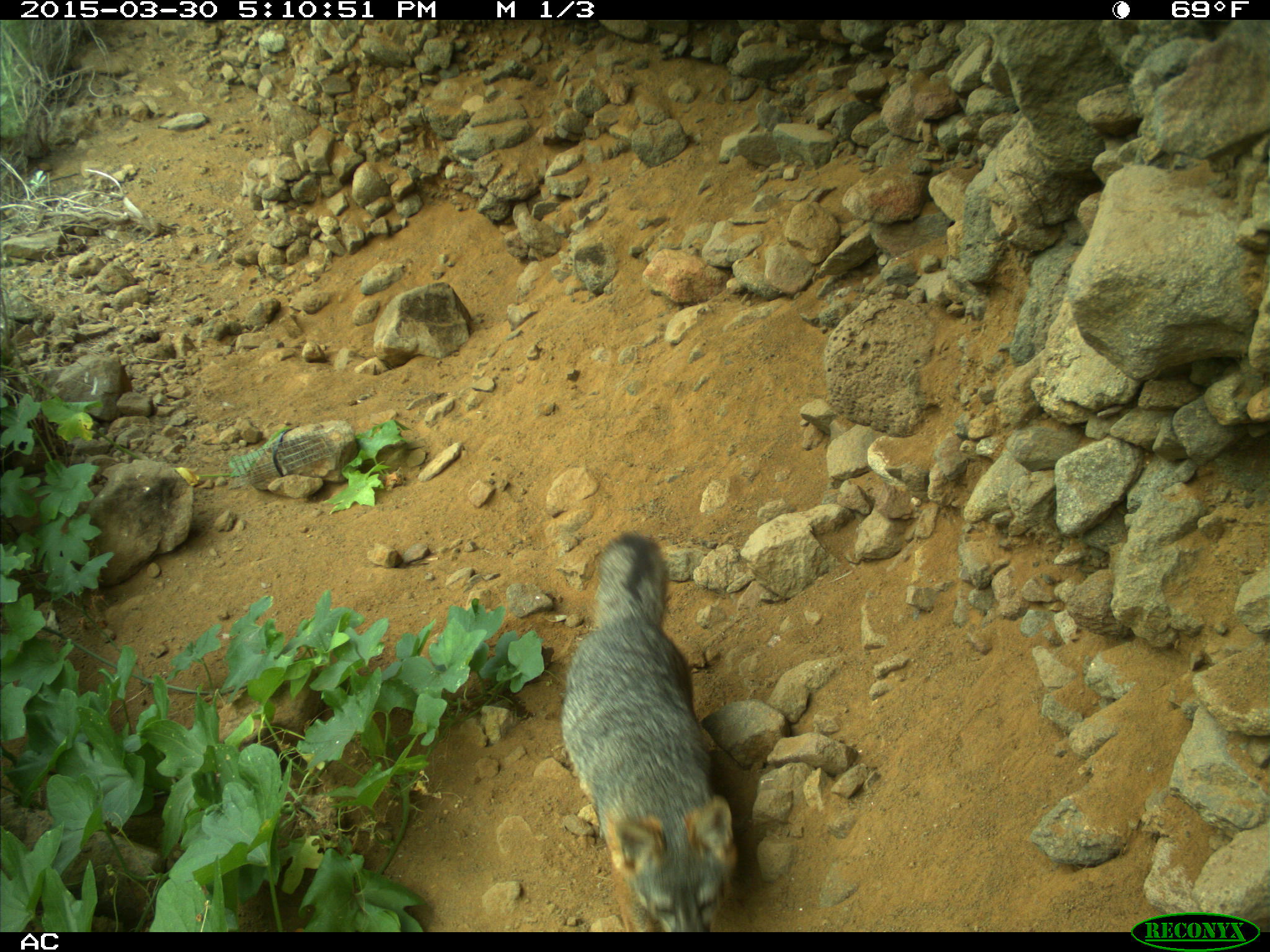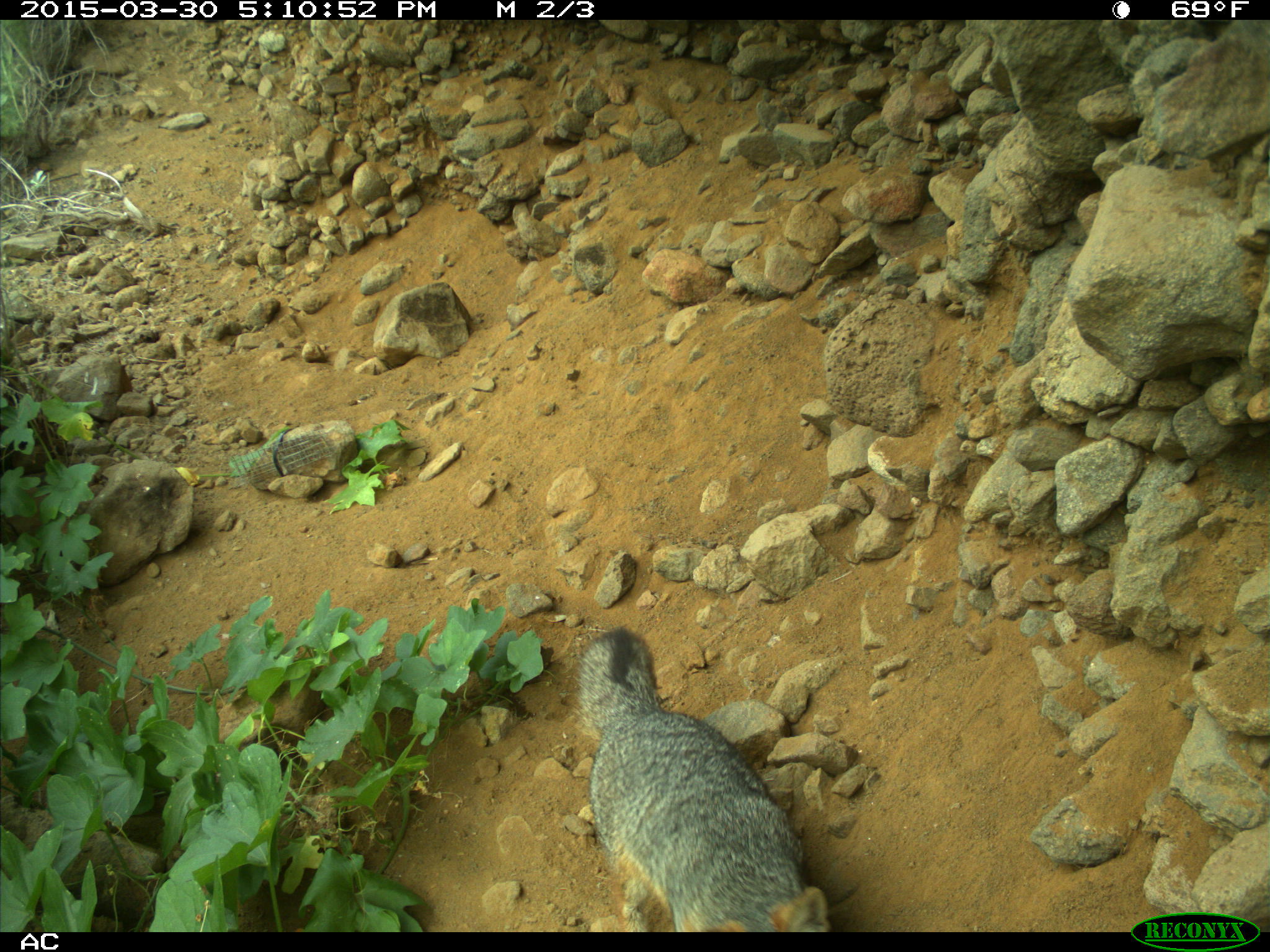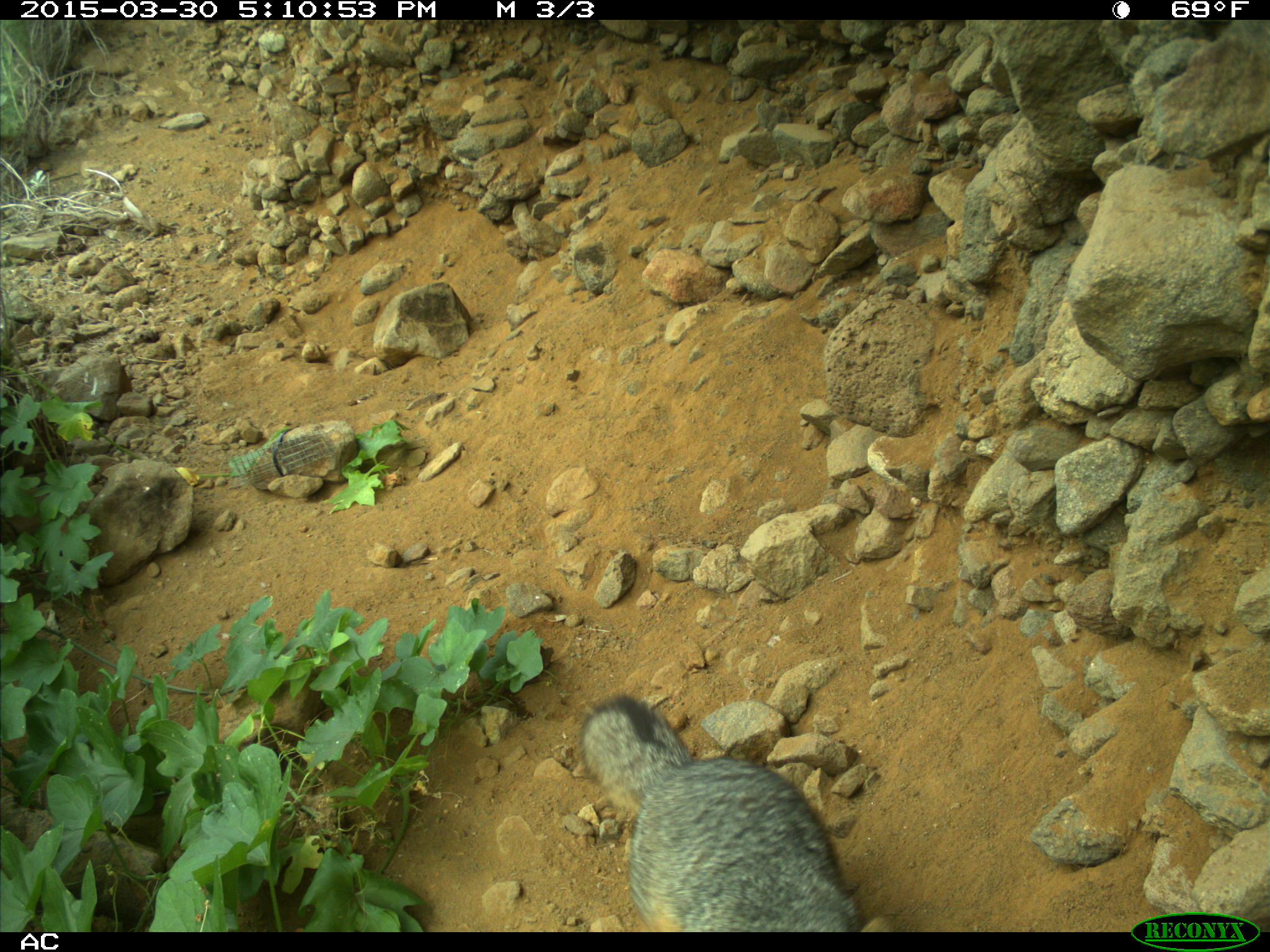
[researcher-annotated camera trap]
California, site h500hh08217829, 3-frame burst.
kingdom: Animalia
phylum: Chordata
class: Mammalia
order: Carnivora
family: Canidae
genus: Urocyon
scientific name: Urocyon littoralis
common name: island fox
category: fox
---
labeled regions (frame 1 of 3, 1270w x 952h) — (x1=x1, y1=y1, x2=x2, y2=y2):
fox: (x1=559, y1=536, x2=738, y2=932)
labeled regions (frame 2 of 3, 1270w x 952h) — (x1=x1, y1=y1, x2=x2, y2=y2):
fox: (x1=575, y1=622, x2=832, y2=932)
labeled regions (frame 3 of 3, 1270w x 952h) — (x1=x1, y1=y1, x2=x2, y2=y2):
fox: (x1=582, y1=693, x2=889, y2=931)